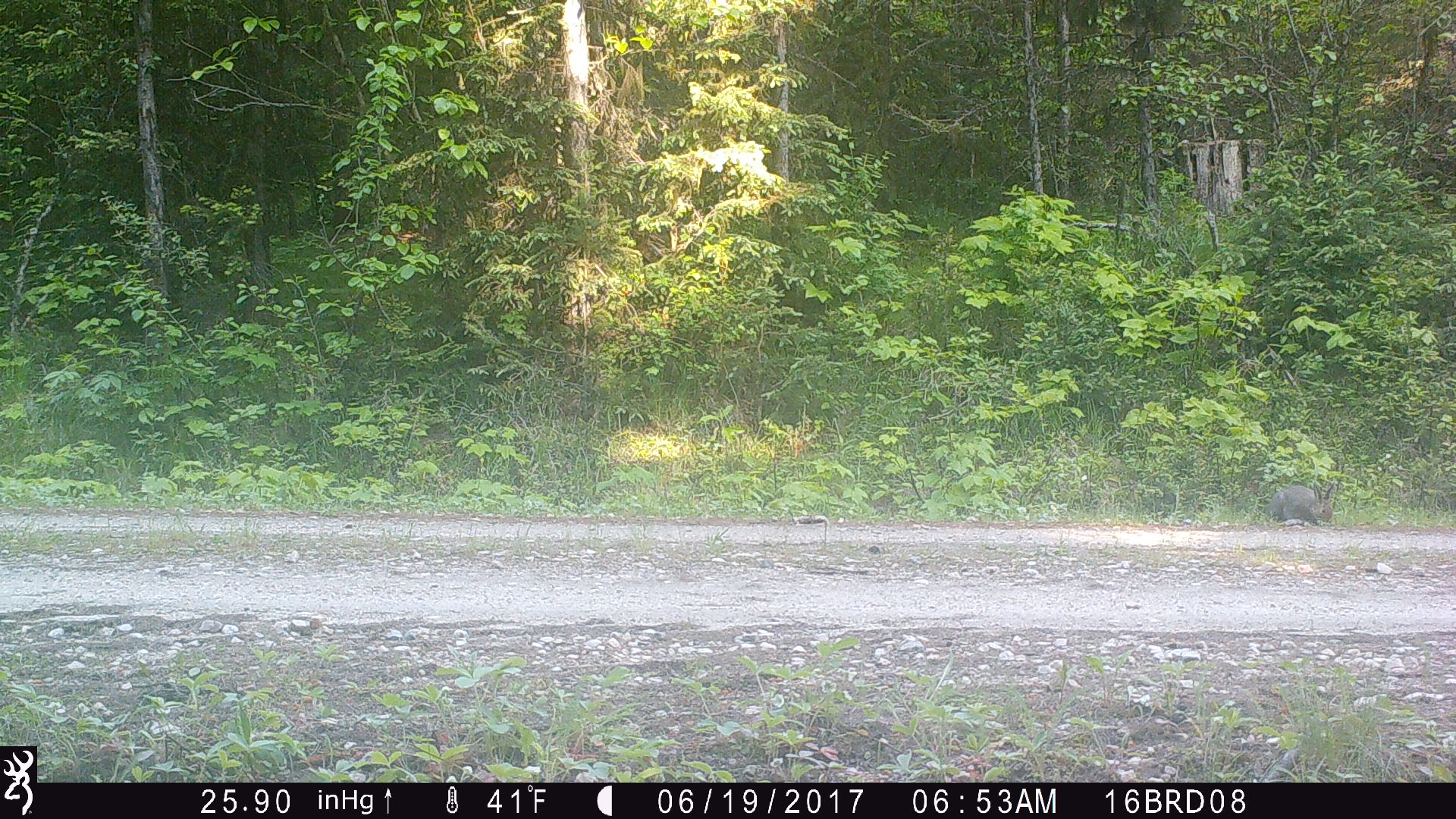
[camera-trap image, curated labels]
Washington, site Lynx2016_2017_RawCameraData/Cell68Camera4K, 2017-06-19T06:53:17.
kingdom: Animalia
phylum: Chordata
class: Mammalia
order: Lagomorpha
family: Leporidae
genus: Lepus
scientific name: Lepus americanus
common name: snowshoe hare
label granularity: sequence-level